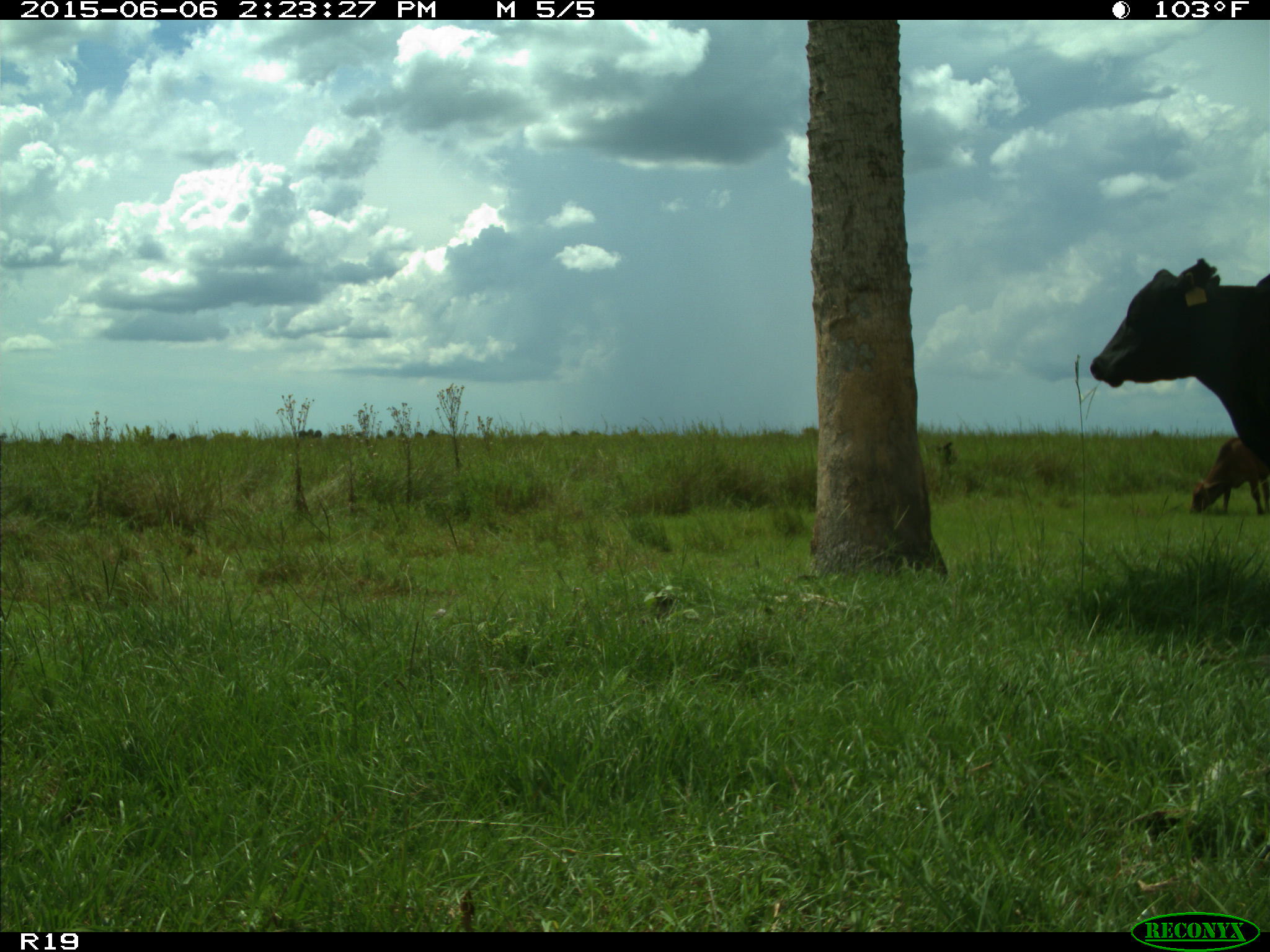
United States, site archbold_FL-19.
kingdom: Animalia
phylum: Chordata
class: Mammalia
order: Artiodactyla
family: Bovidae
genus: Bos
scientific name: Bos taurus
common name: domestic cow